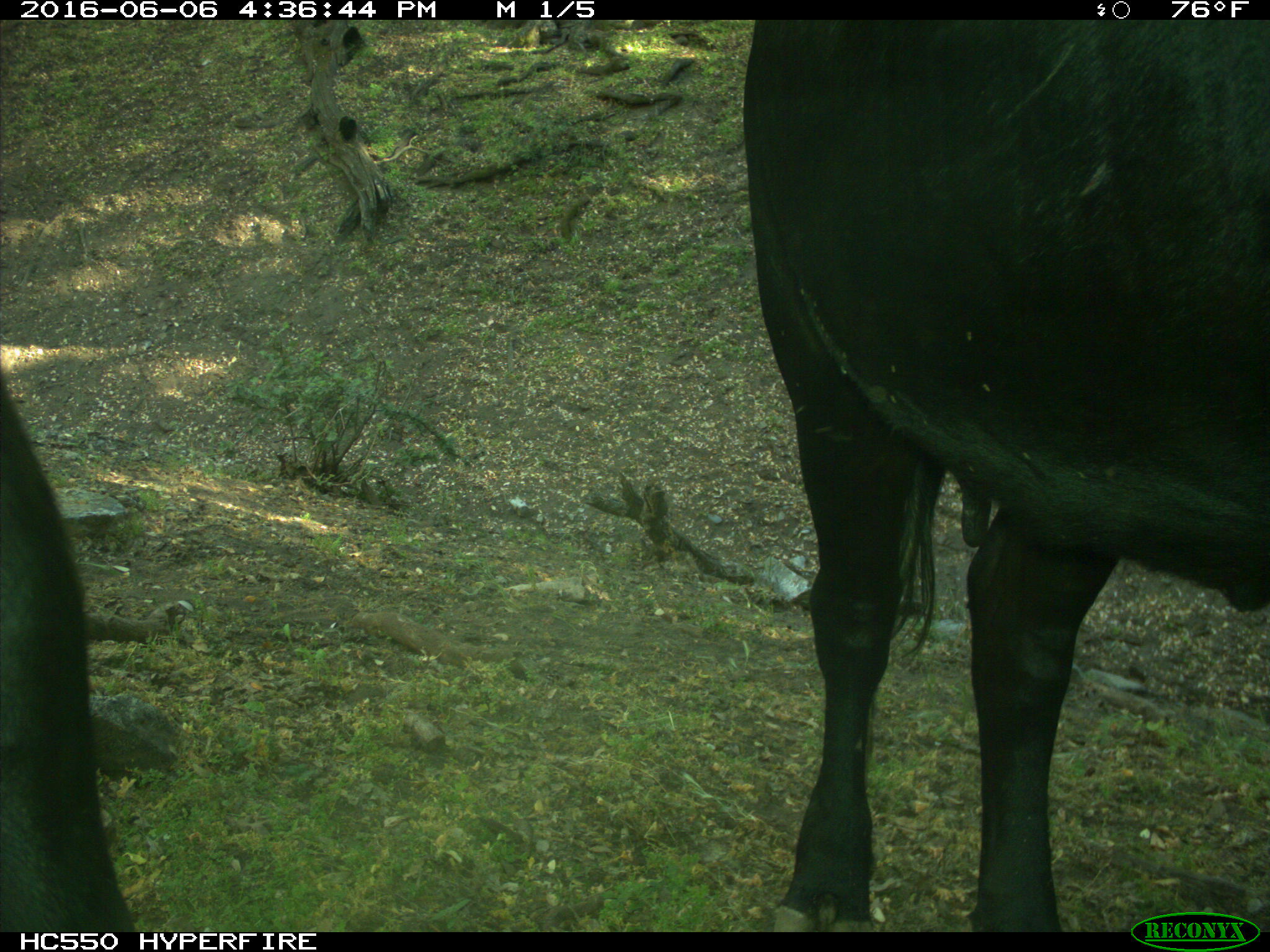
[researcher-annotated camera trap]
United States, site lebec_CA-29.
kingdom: Animalia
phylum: Chordata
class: Mammalia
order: Artiodactyla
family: Bovidae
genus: Bos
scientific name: Bos taurus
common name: domestic cow